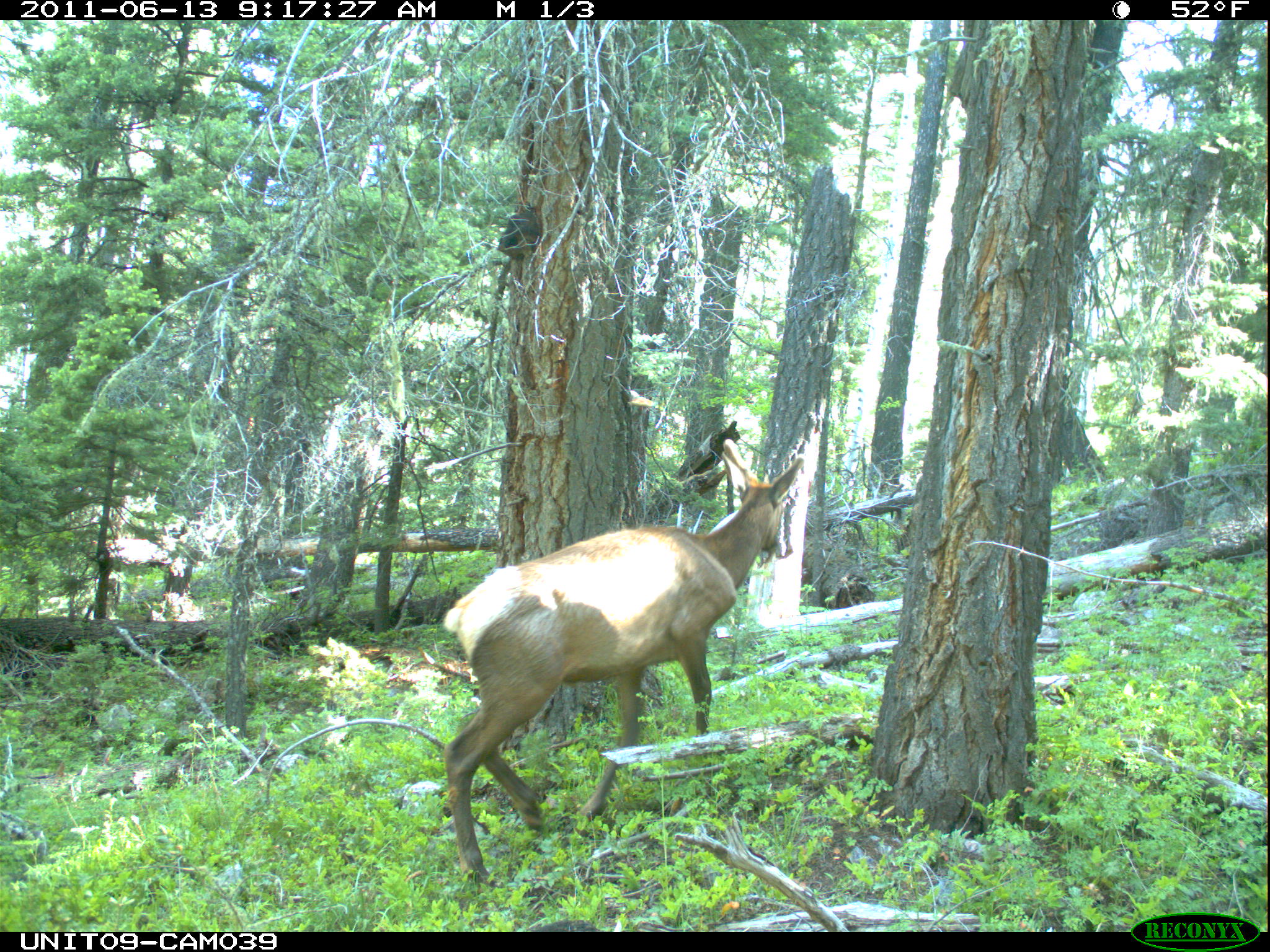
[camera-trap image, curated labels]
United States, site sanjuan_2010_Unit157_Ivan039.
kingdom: Animalia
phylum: Chordata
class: Mammalia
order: Artiodactyla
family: Cervidae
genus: Cervus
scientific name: Cervus elaphus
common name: red deer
Cervus elaphus (red deer).